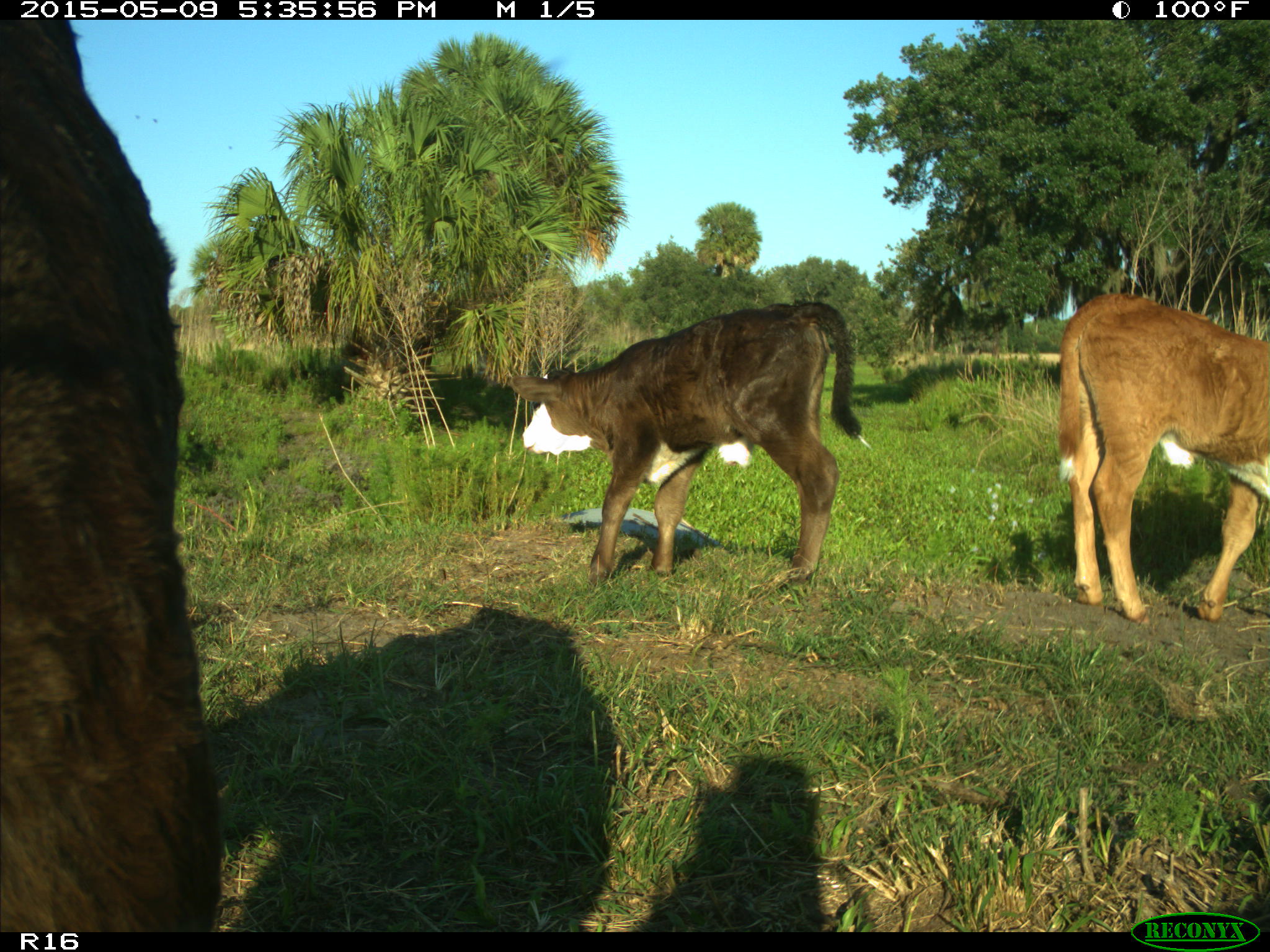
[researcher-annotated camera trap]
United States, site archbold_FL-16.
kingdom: Animalia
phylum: Chordata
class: Mammalia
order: Artiodactyla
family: Suidae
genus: Sus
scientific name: Sus scrofa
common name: wild boar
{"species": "Sus scrofa (wild boar)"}